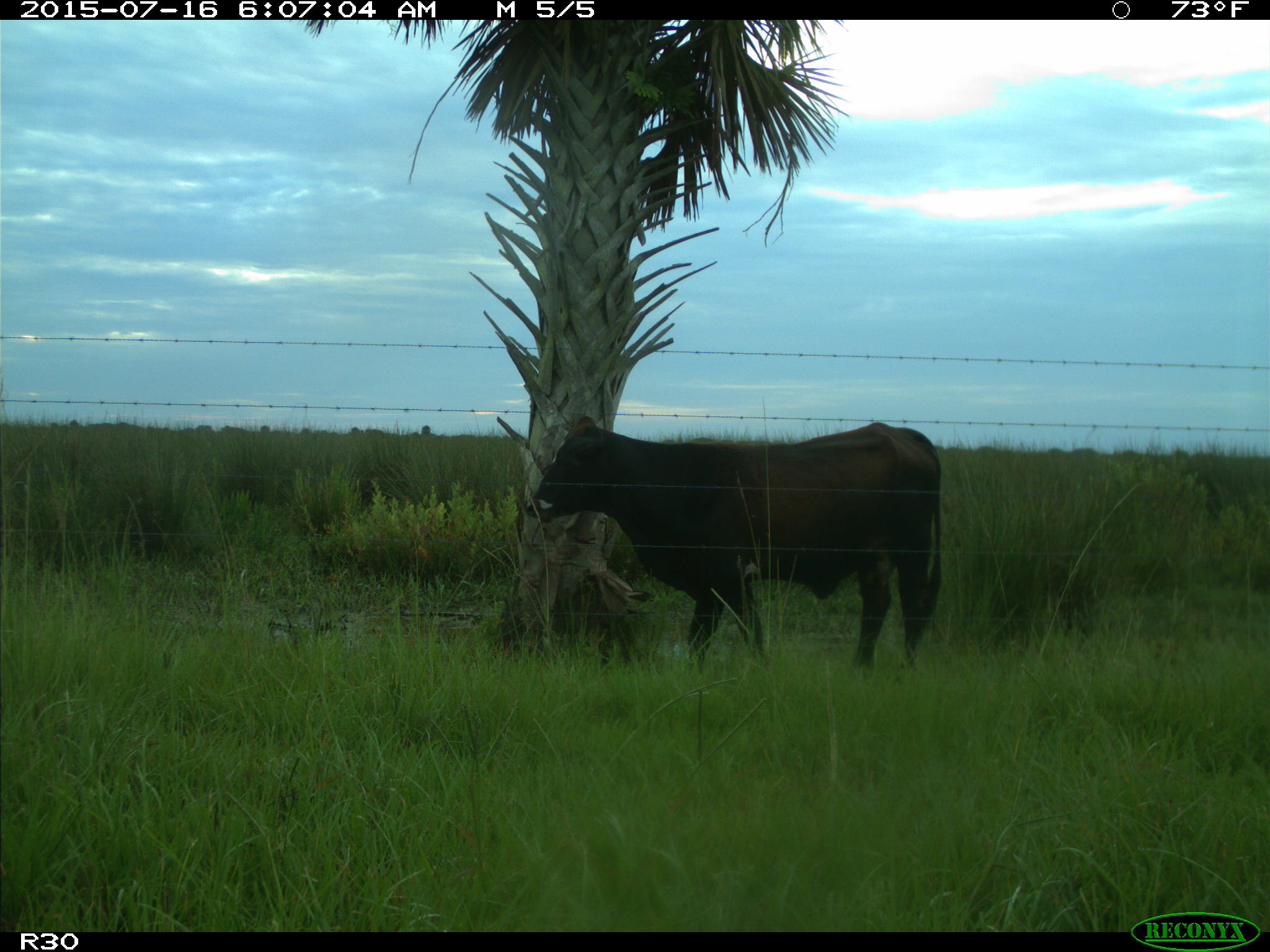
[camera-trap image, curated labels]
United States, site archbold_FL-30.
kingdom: Animalia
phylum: Chordata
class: Mammalia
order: Artiodactyla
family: Bovidae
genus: Bos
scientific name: Bos taurus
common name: domestic cow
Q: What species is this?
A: Bos taurus (domestic cow).